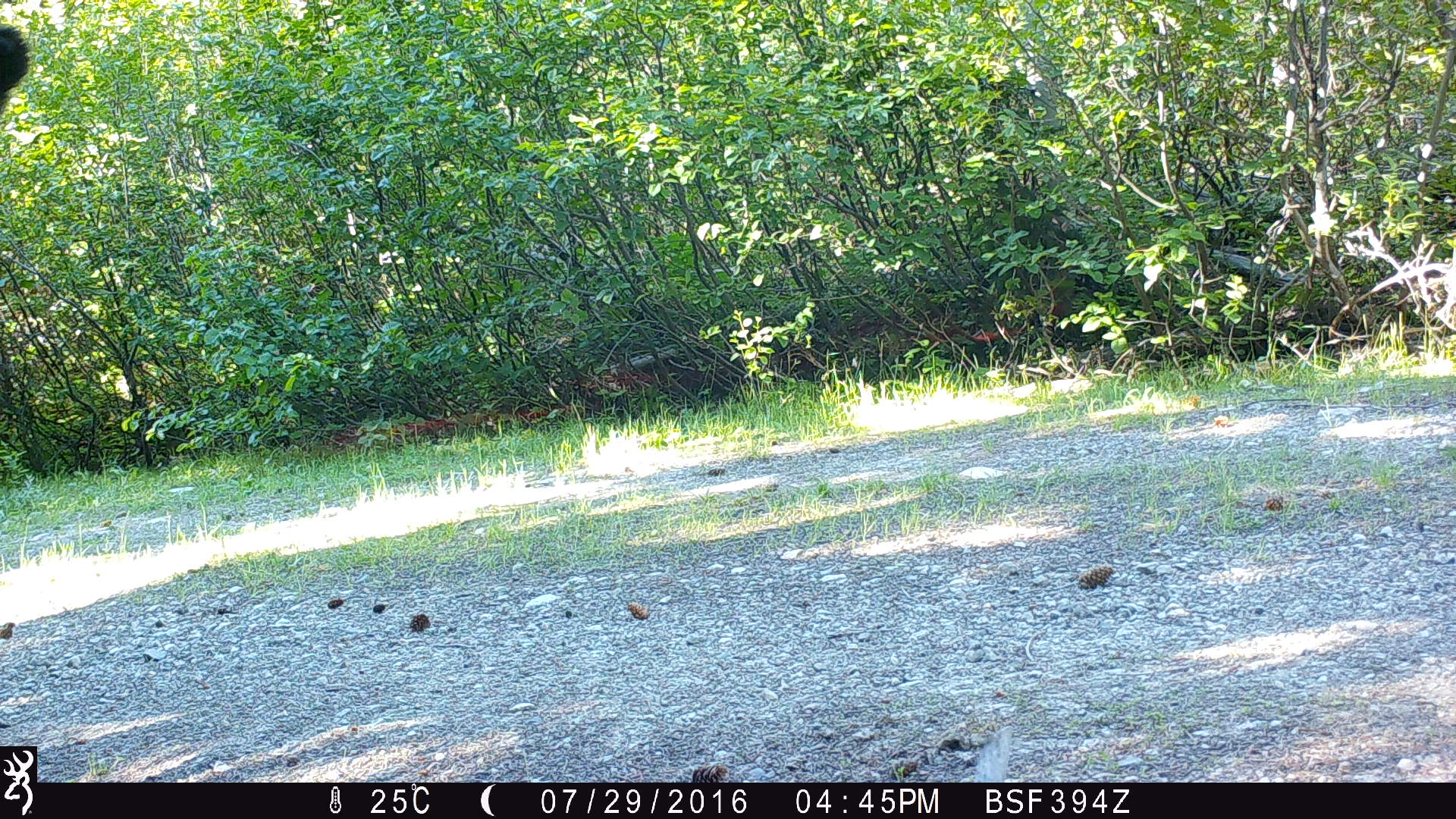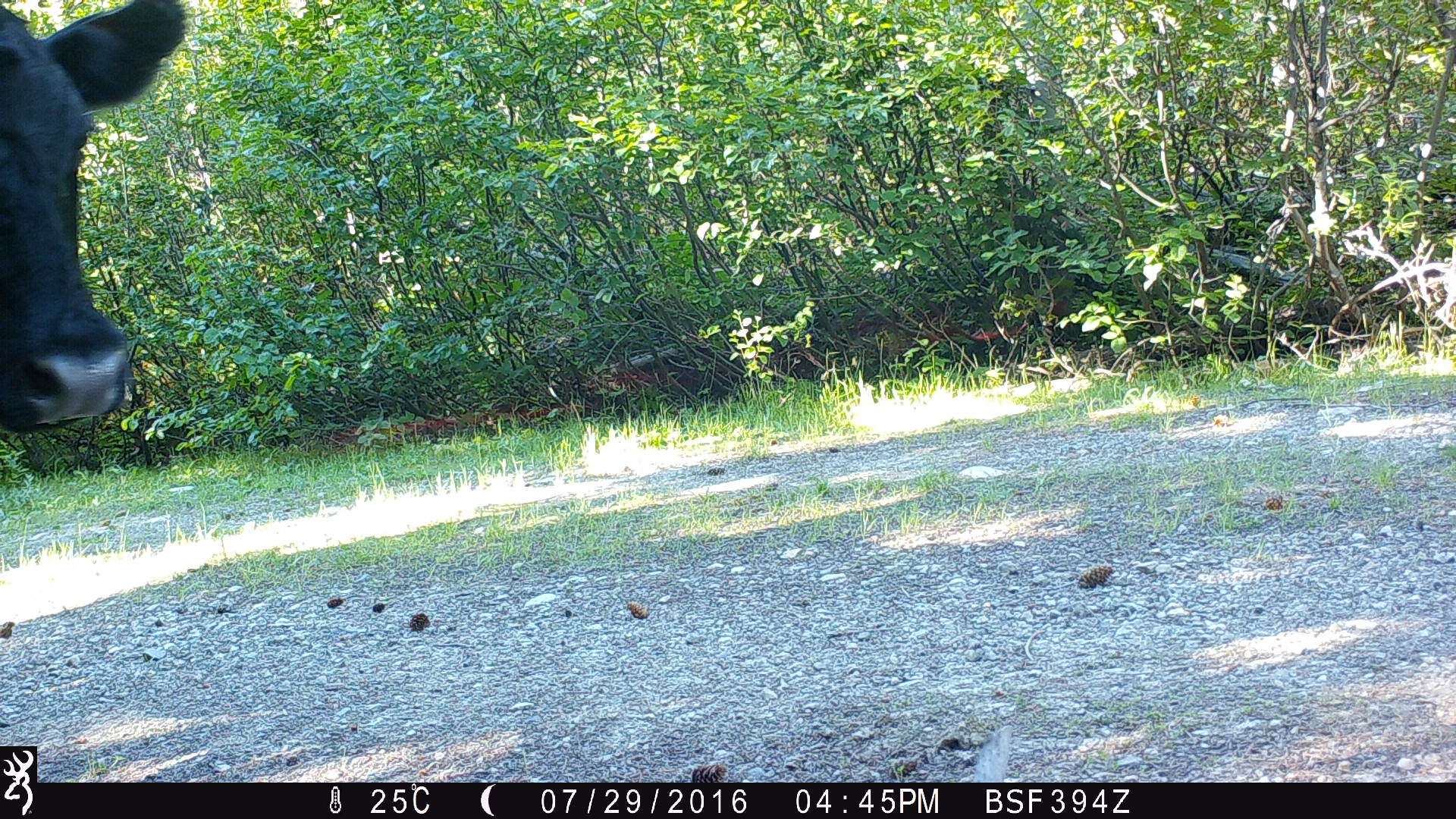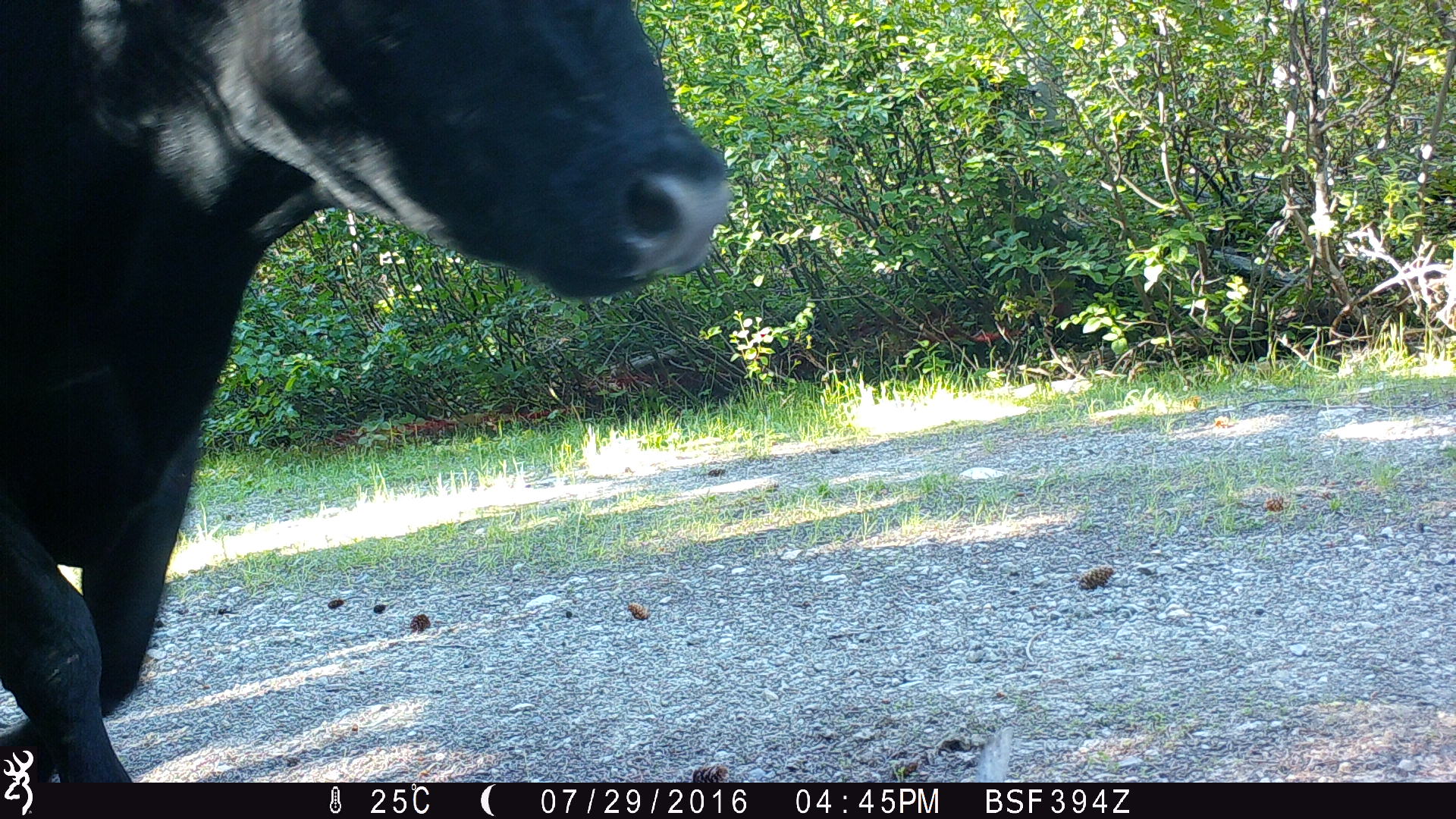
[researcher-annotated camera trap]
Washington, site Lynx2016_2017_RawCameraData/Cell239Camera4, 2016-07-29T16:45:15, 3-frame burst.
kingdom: Animalia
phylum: Chordata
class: Mammalia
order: Artiodactyla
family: Bovidae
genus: Bos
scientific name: Bos taurus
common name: domestic cattle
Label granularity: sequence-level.